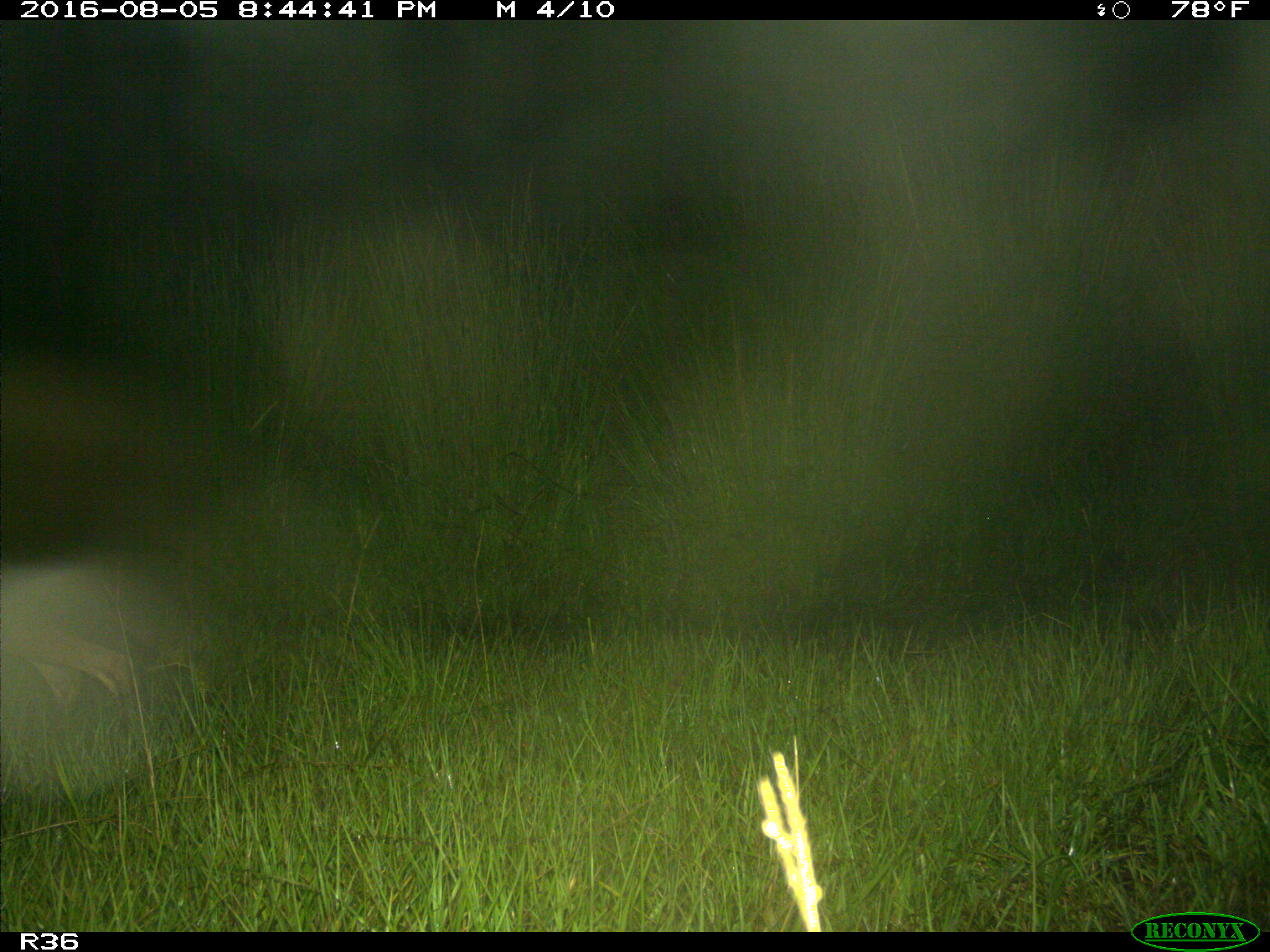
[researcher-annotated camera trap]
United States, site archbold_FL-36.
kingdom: Animalia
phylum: Chordata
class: Mammalia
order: Carnivora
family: Canidae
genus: Canis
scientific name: Canis latrans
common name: coyote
Canis latrans (coyote).